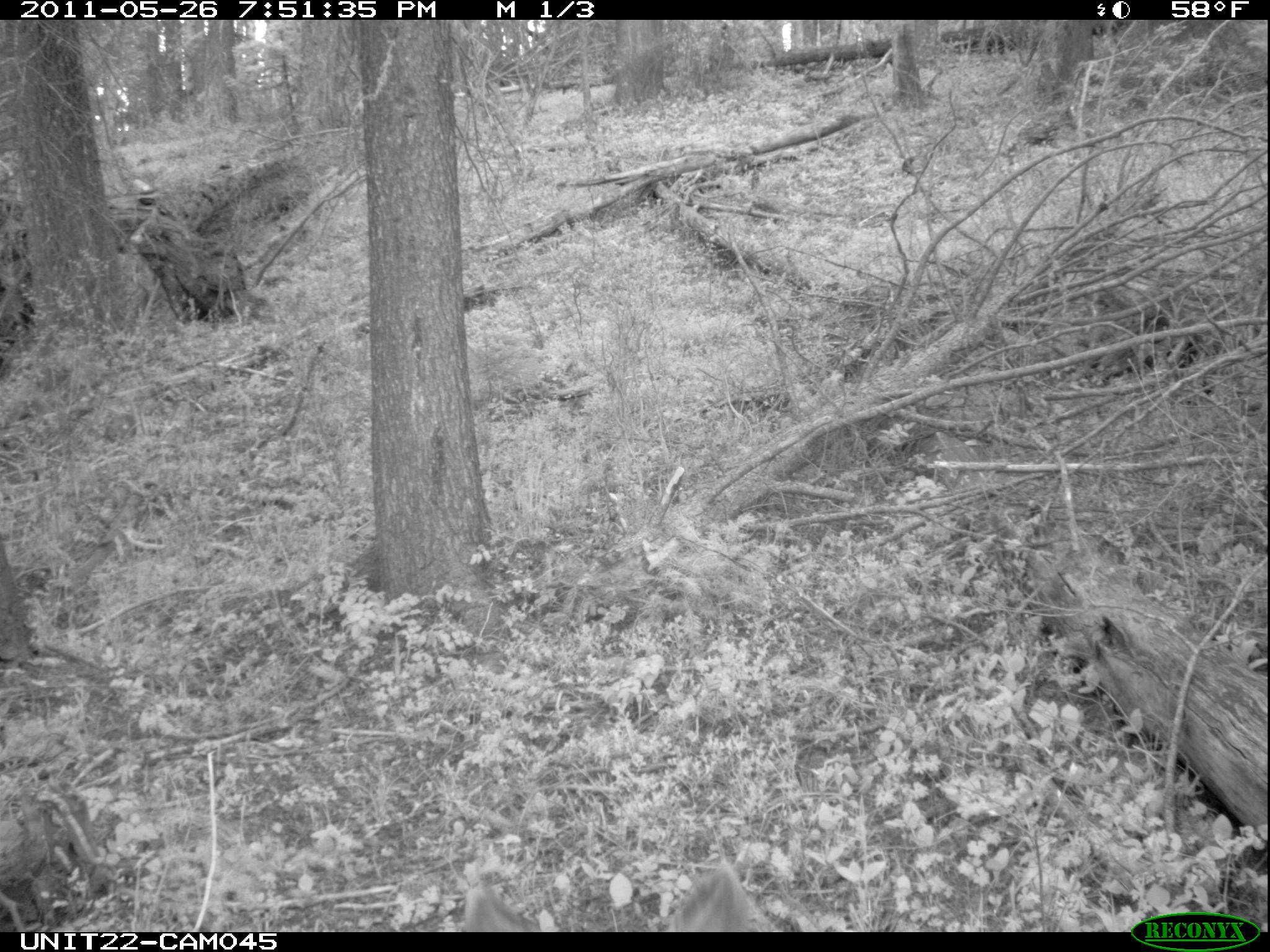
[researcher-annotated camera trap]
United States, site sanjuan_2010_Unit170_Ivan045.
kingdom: Animalia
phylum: Chordata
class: Mammalia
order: Artiodactyla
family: Cervidae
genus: Odocoileus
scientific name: Odocoileus hemionus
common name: mule deer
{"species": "Odocoileus hemionus (mule deer)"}